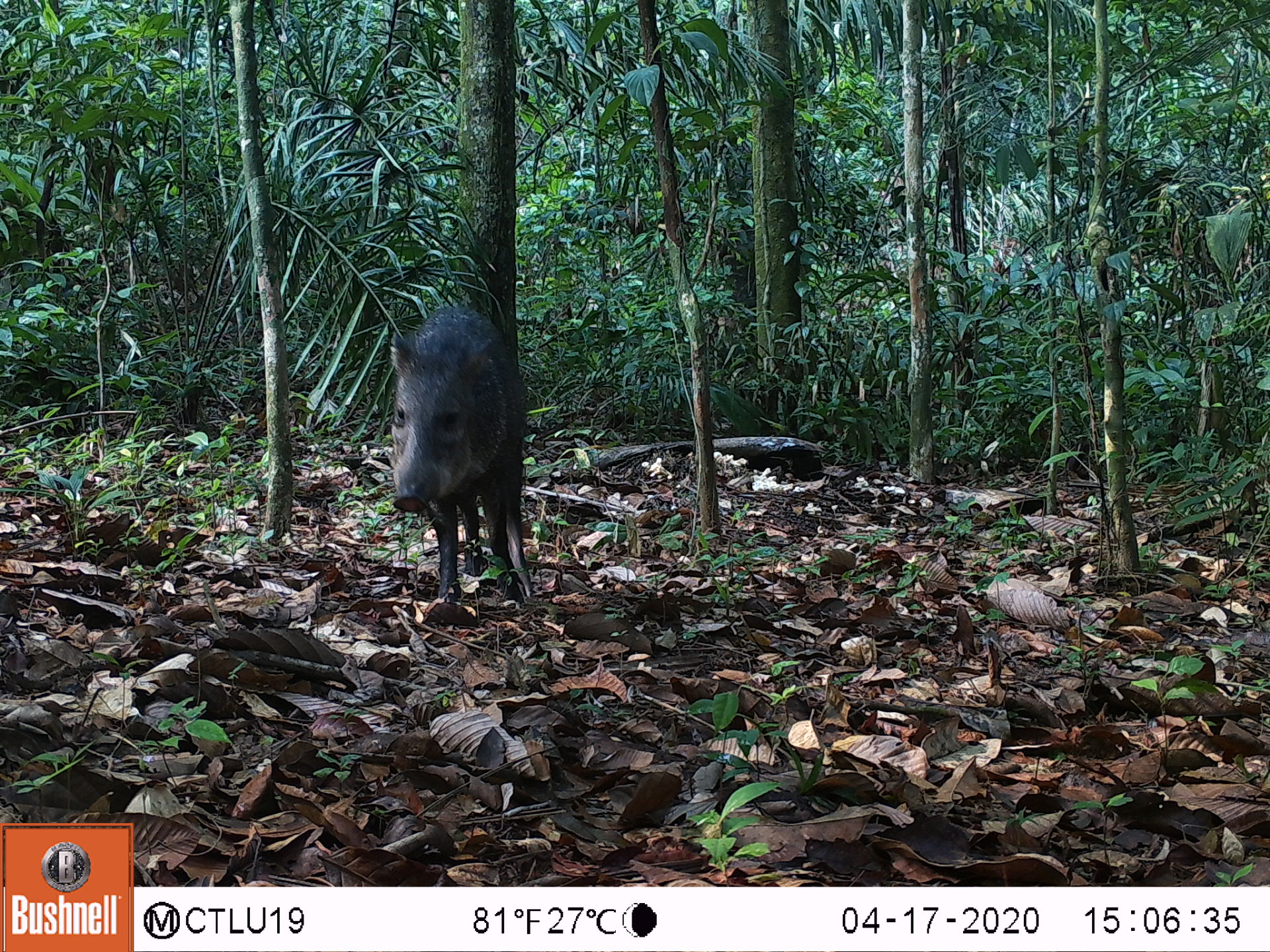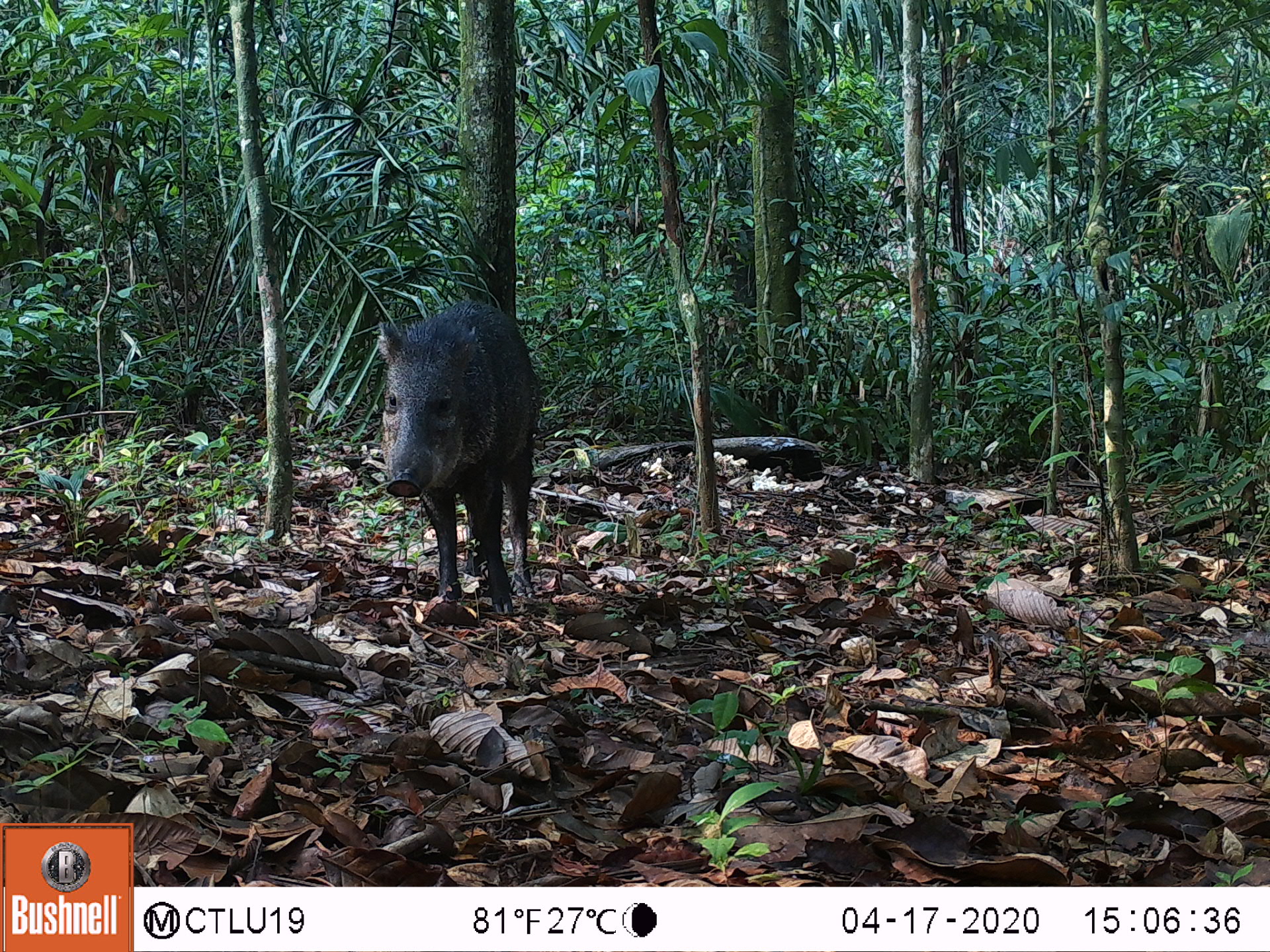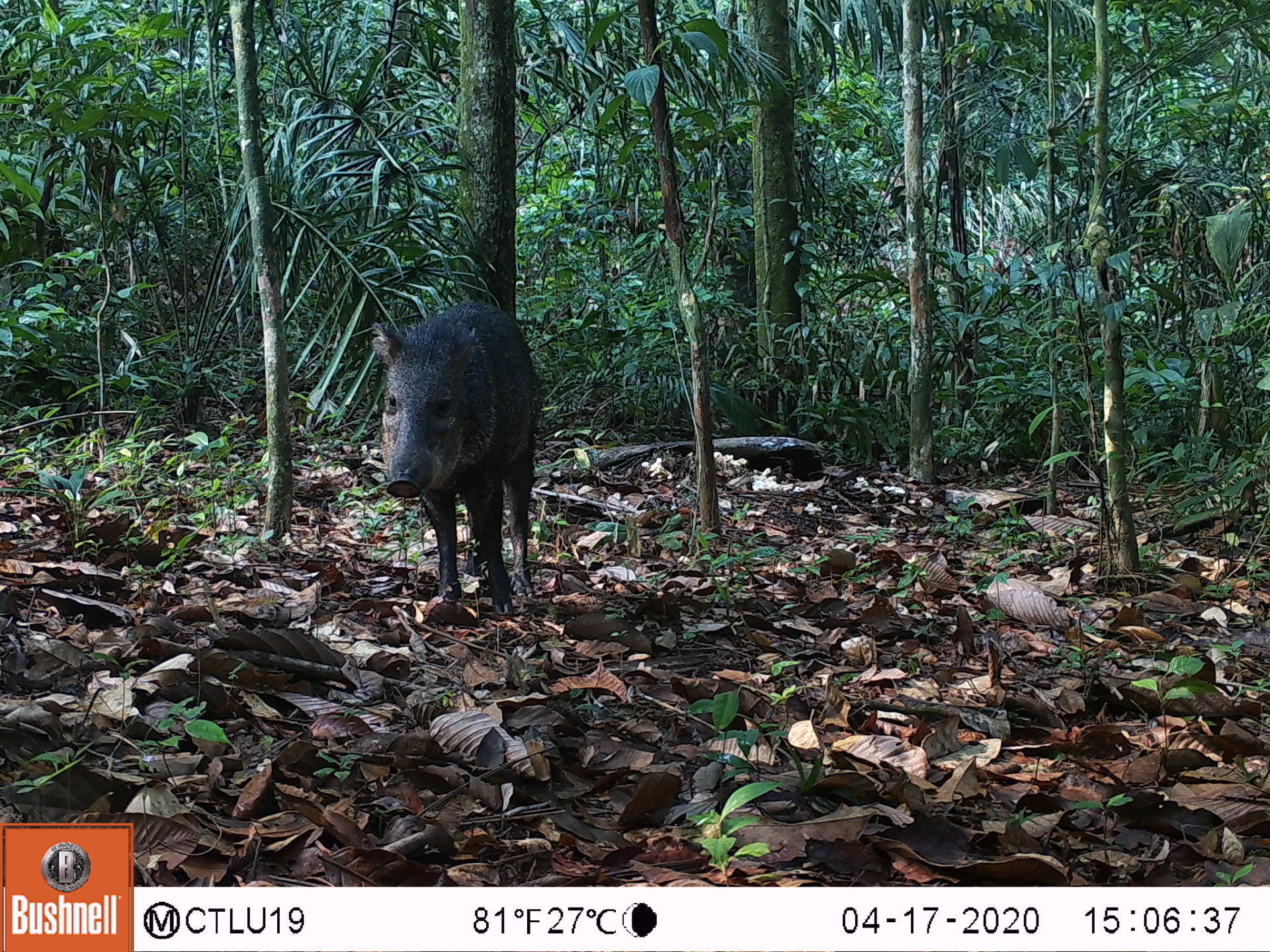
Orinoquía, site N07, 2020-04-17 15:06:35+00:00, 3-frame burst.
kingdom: Animalia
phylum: Chordata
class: Mammalia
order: Artiodactyla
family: Tayassuidae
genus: Pecari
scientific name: Pecari tajacu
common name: collared peccary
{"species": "collared peccary (Pecari tajacu)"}